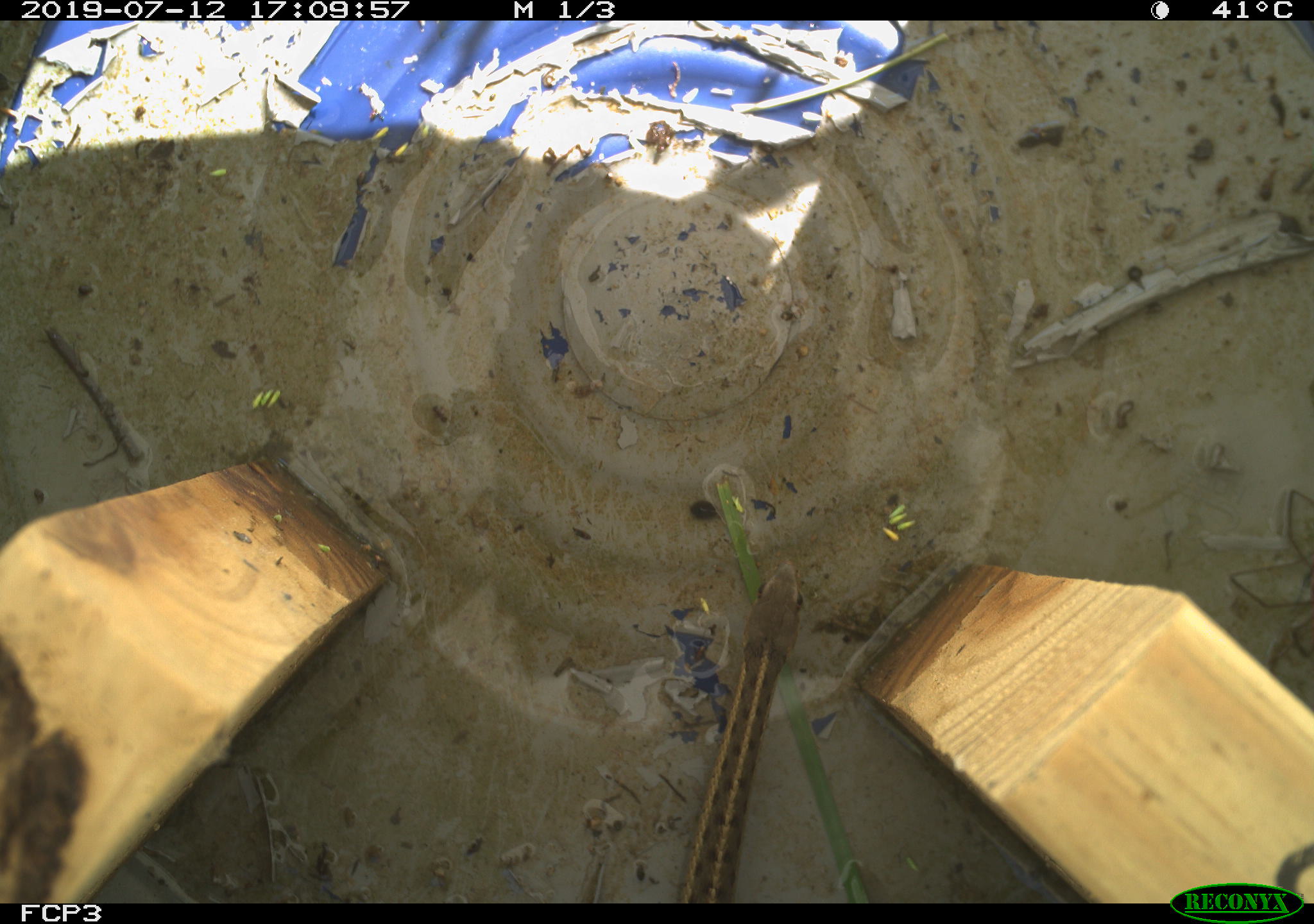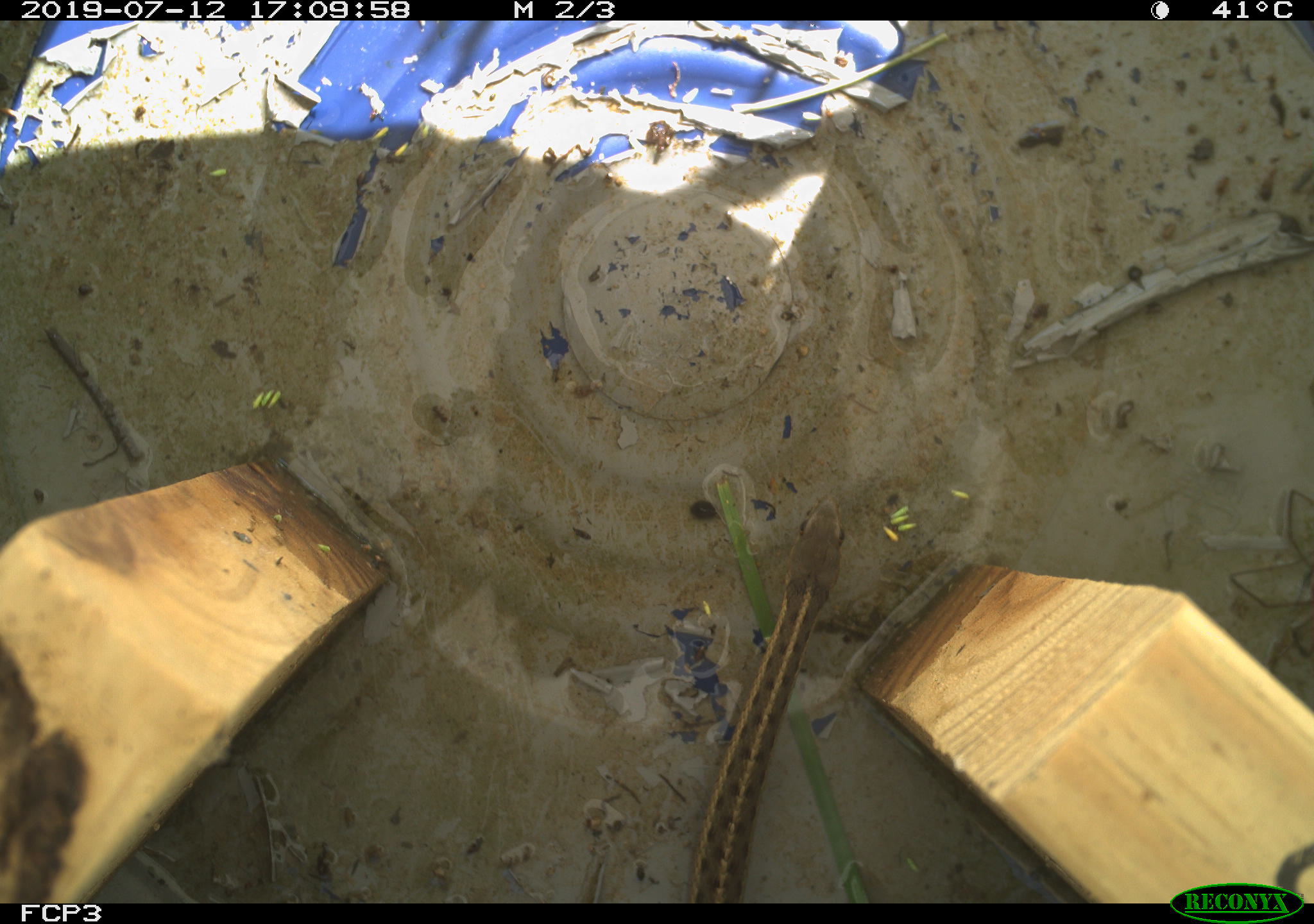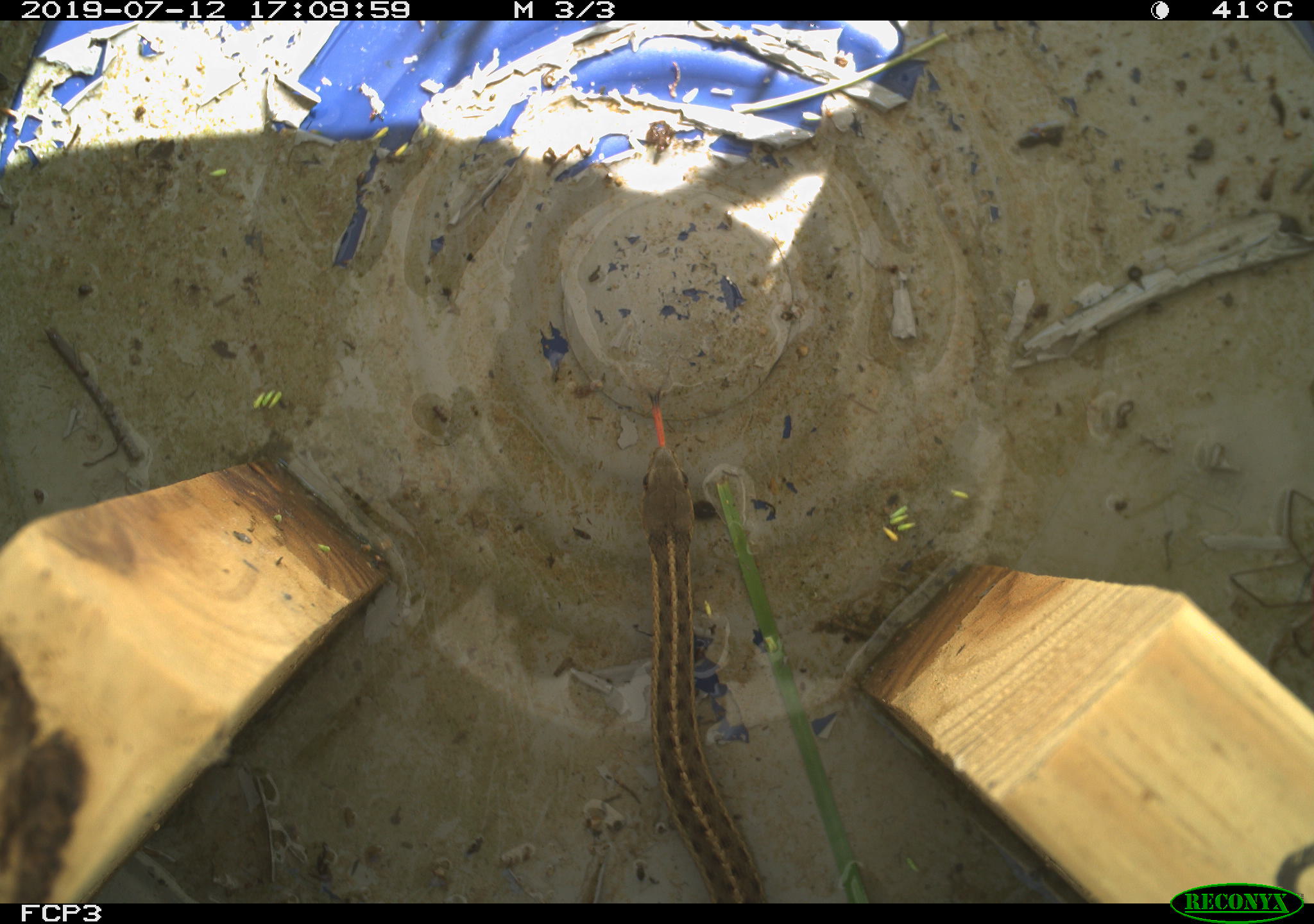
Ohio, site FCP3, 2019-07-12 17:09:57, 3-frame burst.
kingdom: Animalia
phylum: Chordata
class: Reptilia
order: Squamata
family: Colubridae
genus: Thamnophis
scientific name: Thamnophis sirtalis sirtalis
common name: eastern gartersnake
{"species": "eastern gartersnake (Thamnophis sirtalis sirtalis)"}